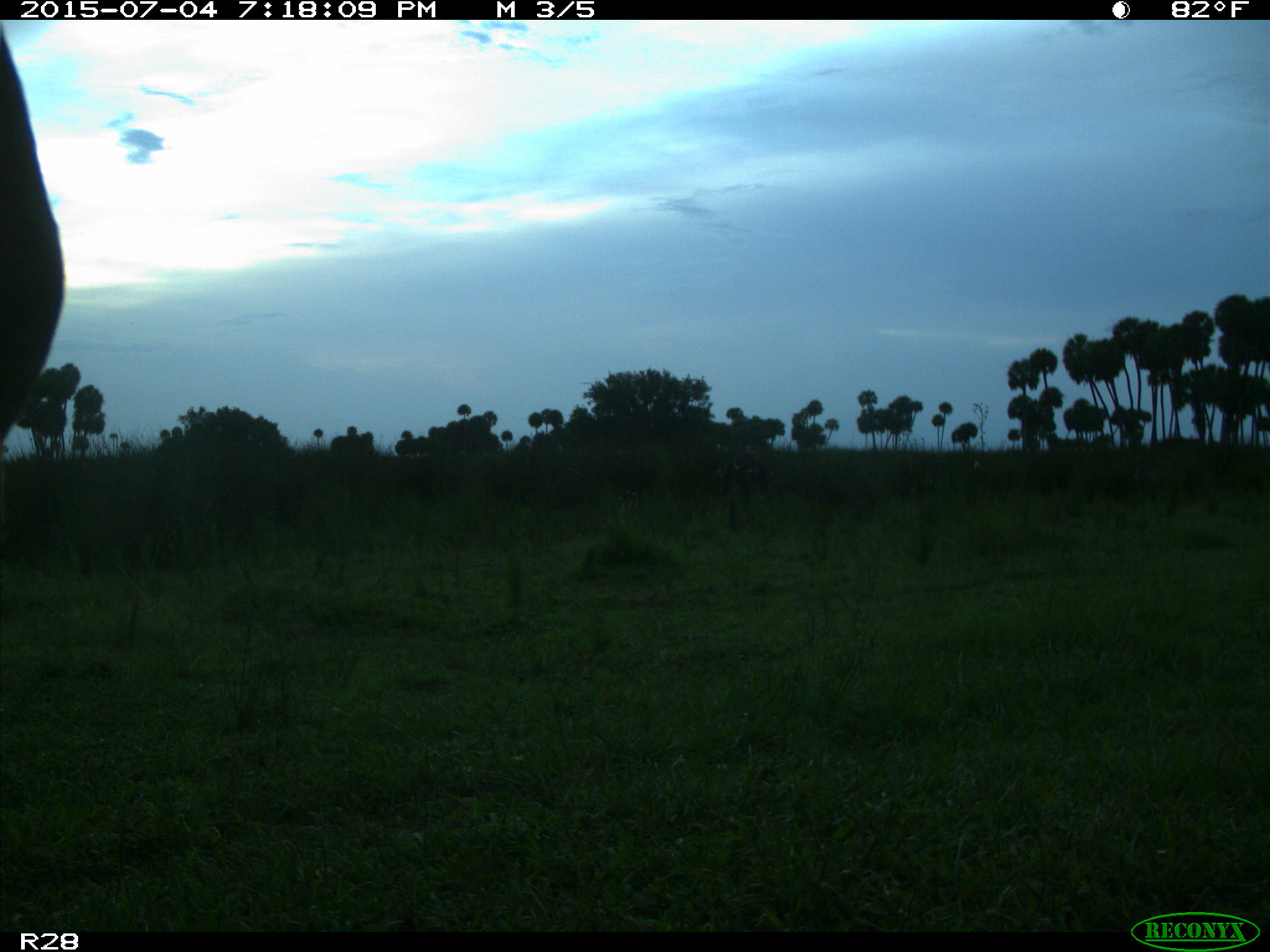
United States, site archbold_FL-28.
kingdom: Animalia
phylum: Chordata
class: Mammalia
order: Artiodactyla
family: Bovidae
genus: Bos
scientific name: Bos taurus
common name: domestic cow